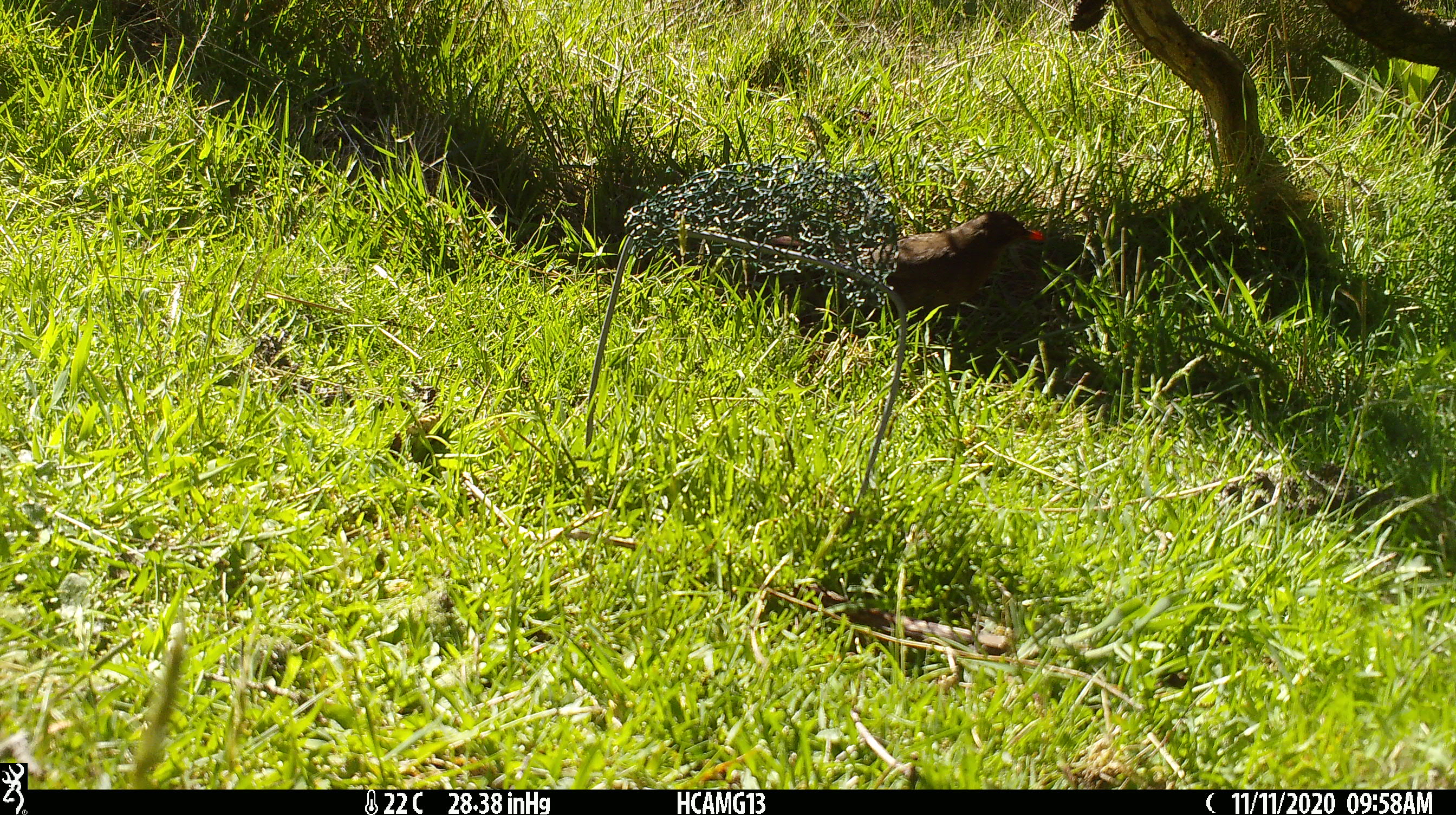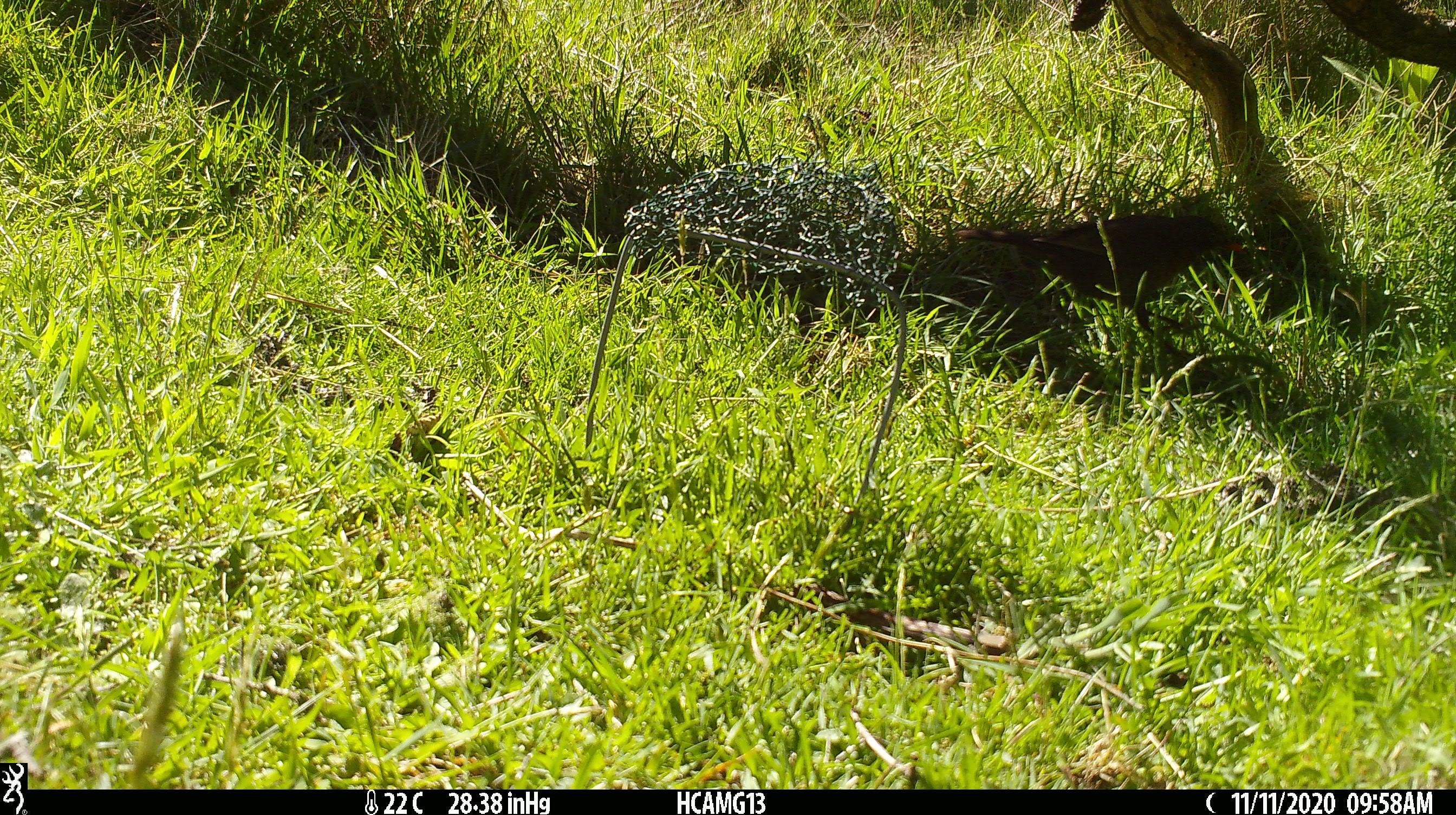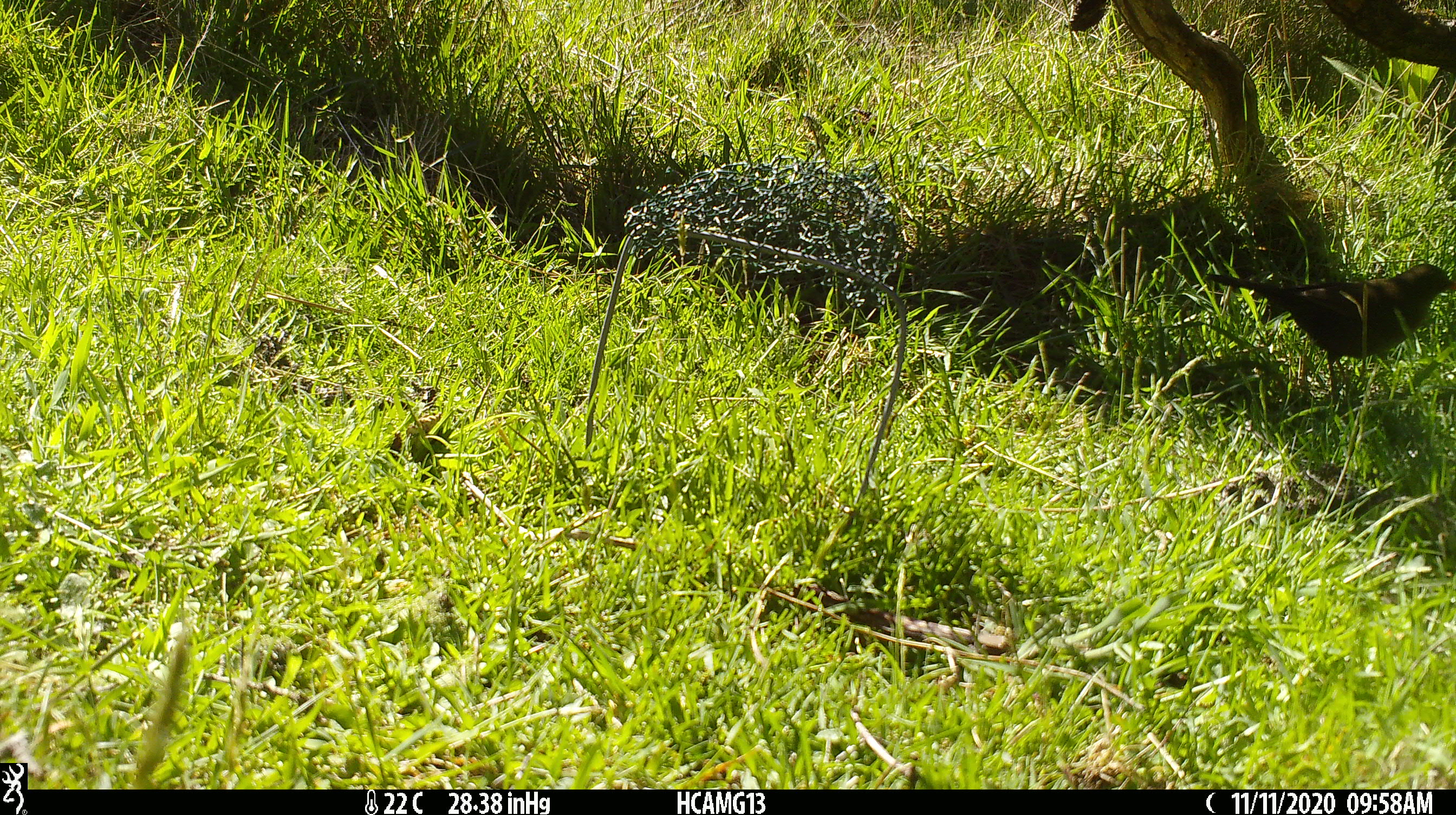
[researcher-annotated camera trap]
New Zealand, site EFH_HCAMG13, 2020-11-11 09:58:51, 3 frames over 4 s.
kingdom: Animalia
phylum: Chordata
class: Aves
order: Passeriformes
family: Turdidae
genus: Turdus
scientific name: Turdus merula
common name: eurasian blackbird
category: blackbird